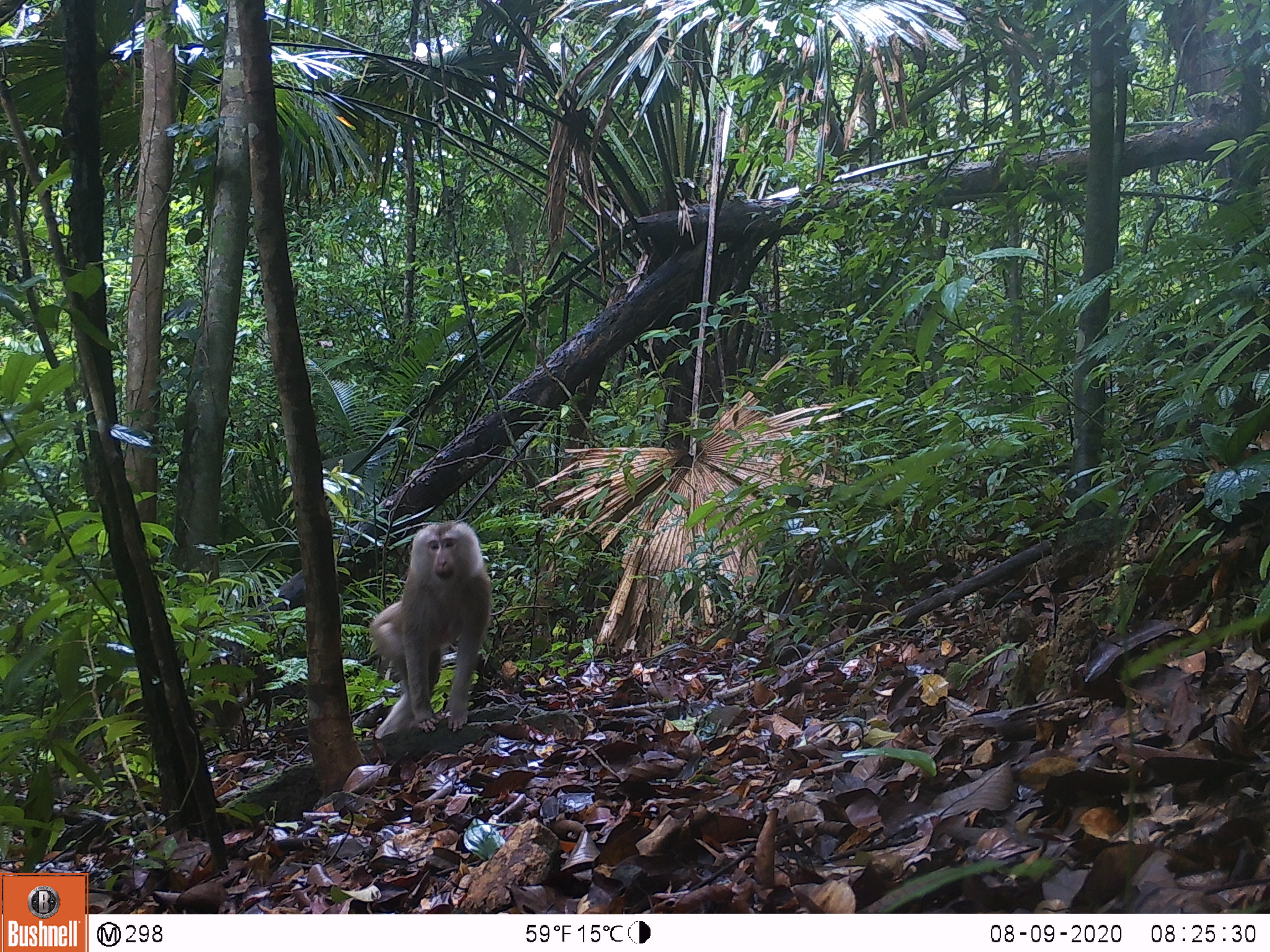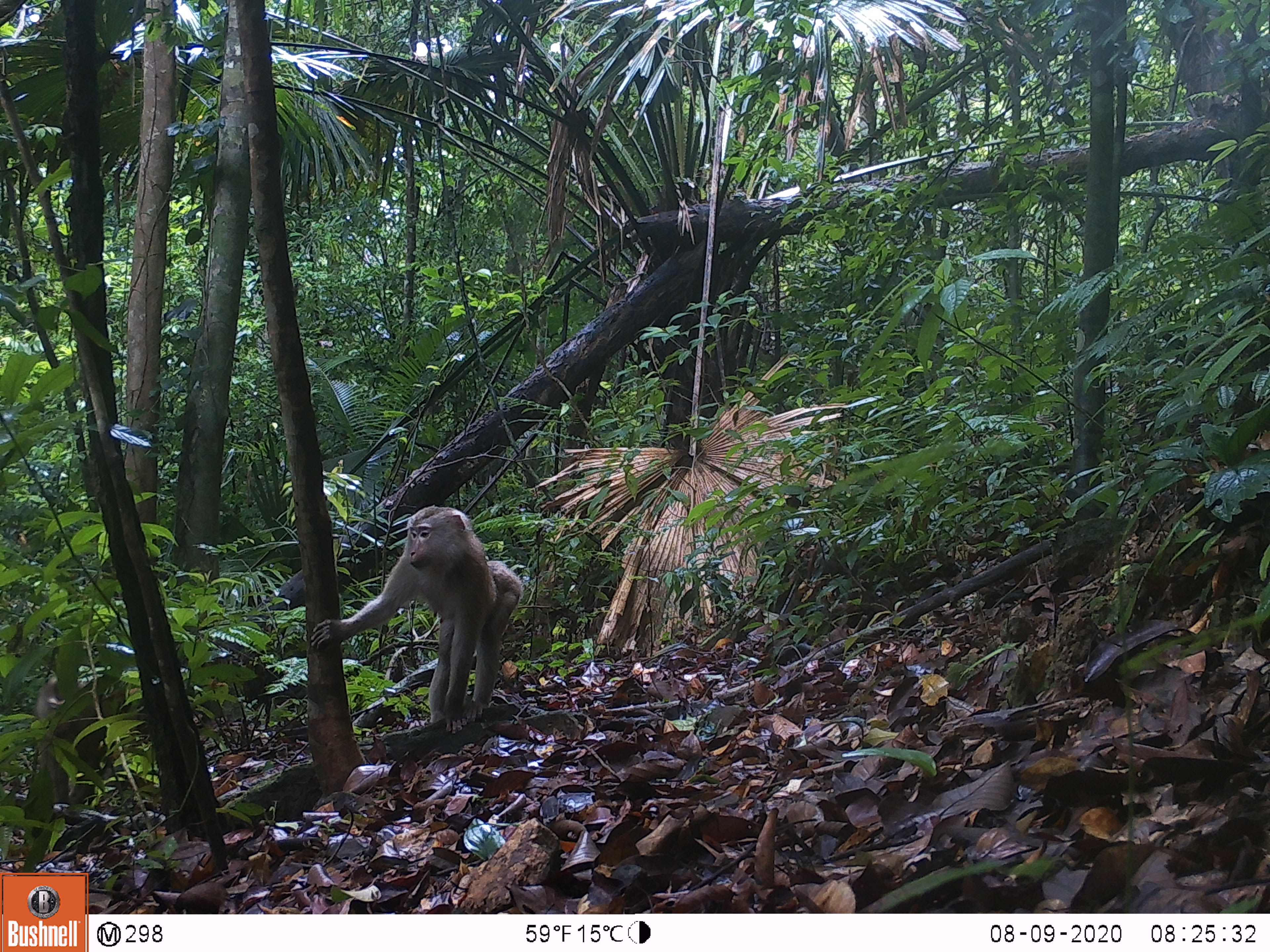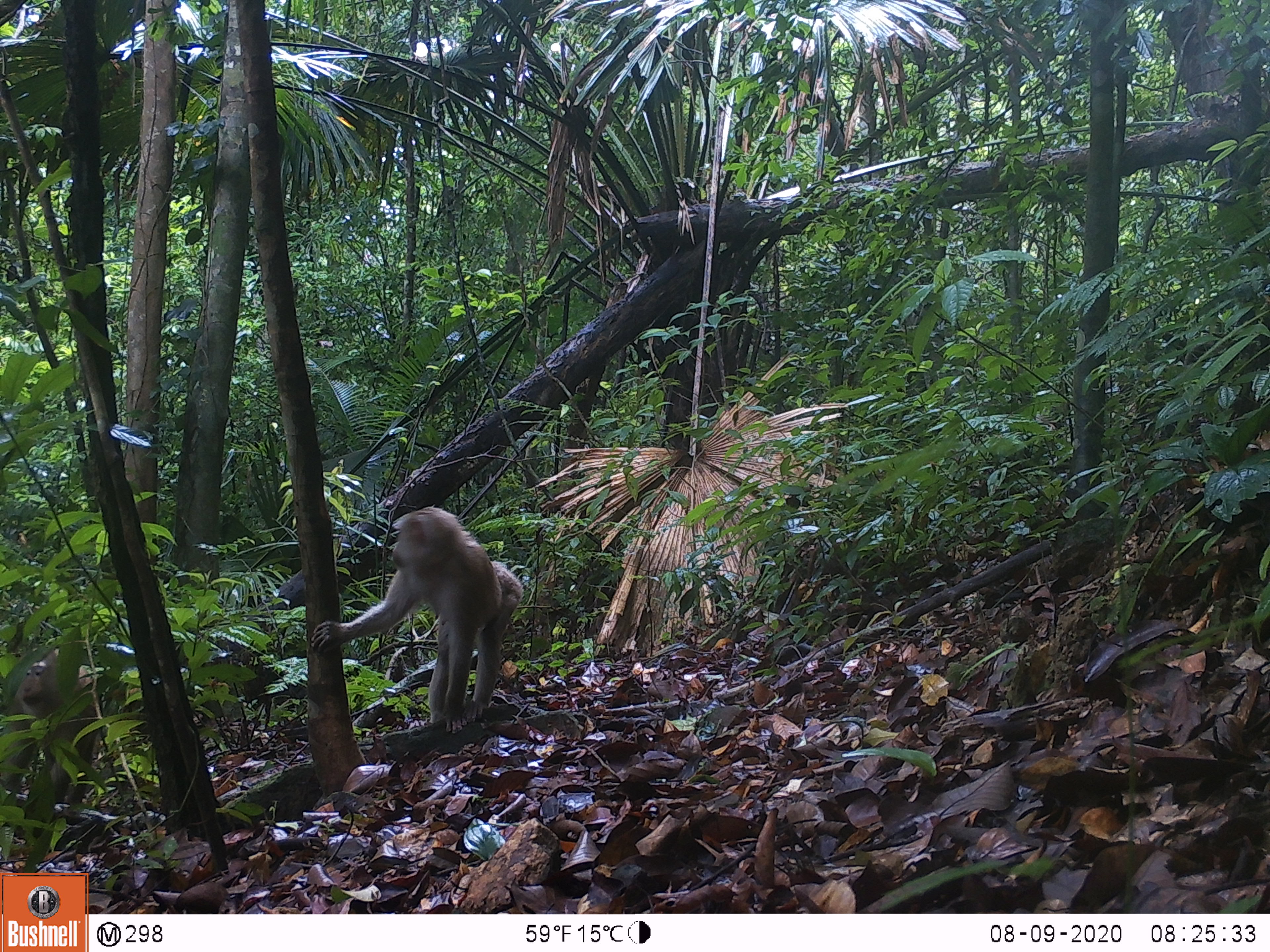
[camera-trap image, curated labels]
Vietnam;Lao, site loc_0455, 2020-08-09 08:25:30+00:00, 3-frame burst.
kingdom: Animalia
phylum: Chordata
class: Mammalia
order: Primates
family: Cercopithecidae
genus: Macaca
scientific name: Macaca nemestrina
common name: pig-tailed macaque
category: pig tailed macaque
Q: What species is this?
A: Pig tailed macaque (pig-tailed macaque) (Macaca nemestrina).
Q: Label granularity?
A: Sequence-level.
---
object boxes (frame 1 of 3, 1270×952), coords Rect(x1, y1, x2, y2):
pig tailed macaque: Rect(368, 520, 492, 738)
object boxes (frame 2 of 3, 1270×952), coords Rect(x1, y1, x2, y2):
pig tailed macaque: Rect(310, 503, 522, 732)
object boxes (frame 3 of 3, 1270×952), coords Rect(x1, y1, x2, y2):
pig tailed macaque: Rect(309, 505, 522, 733)